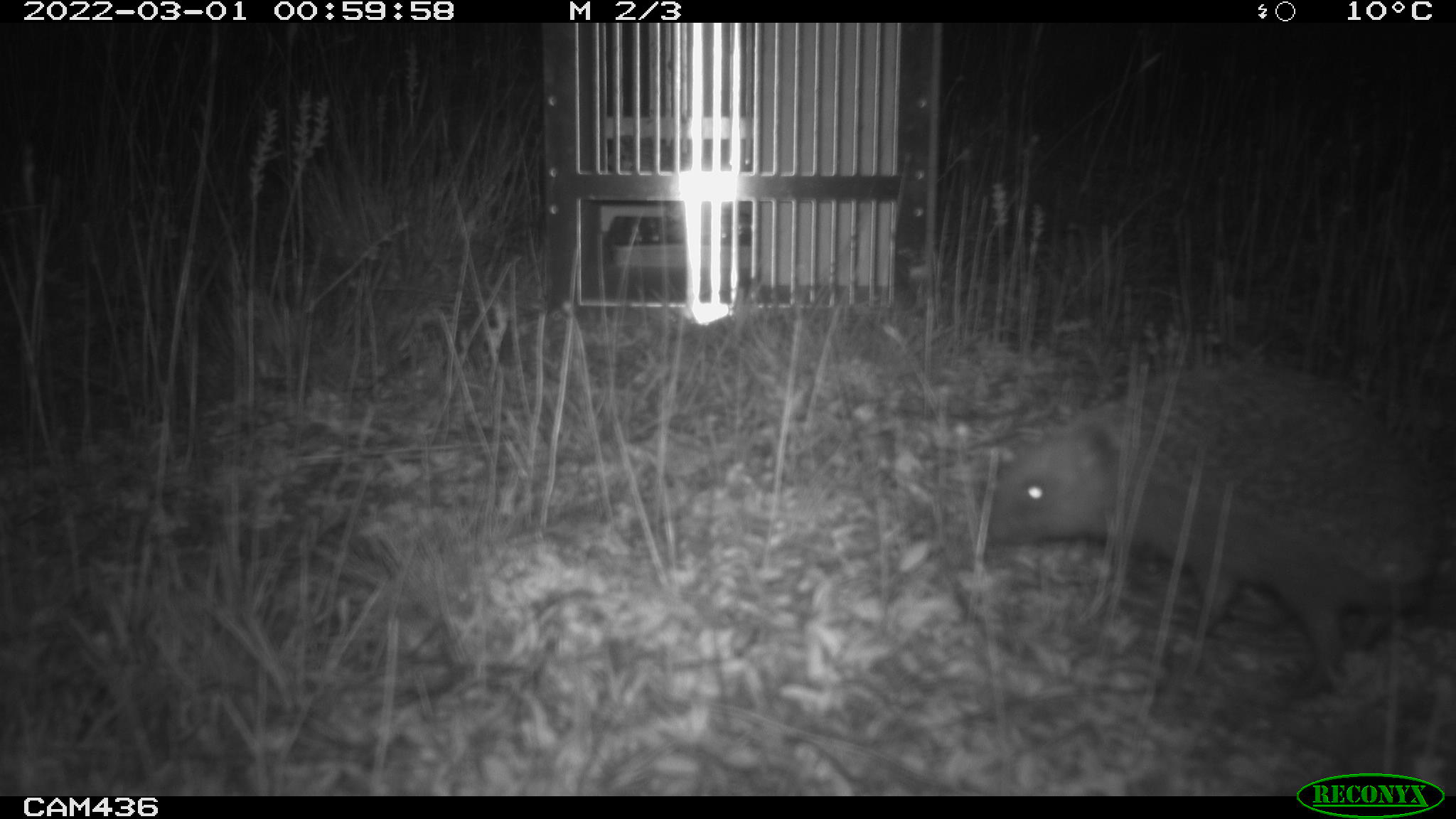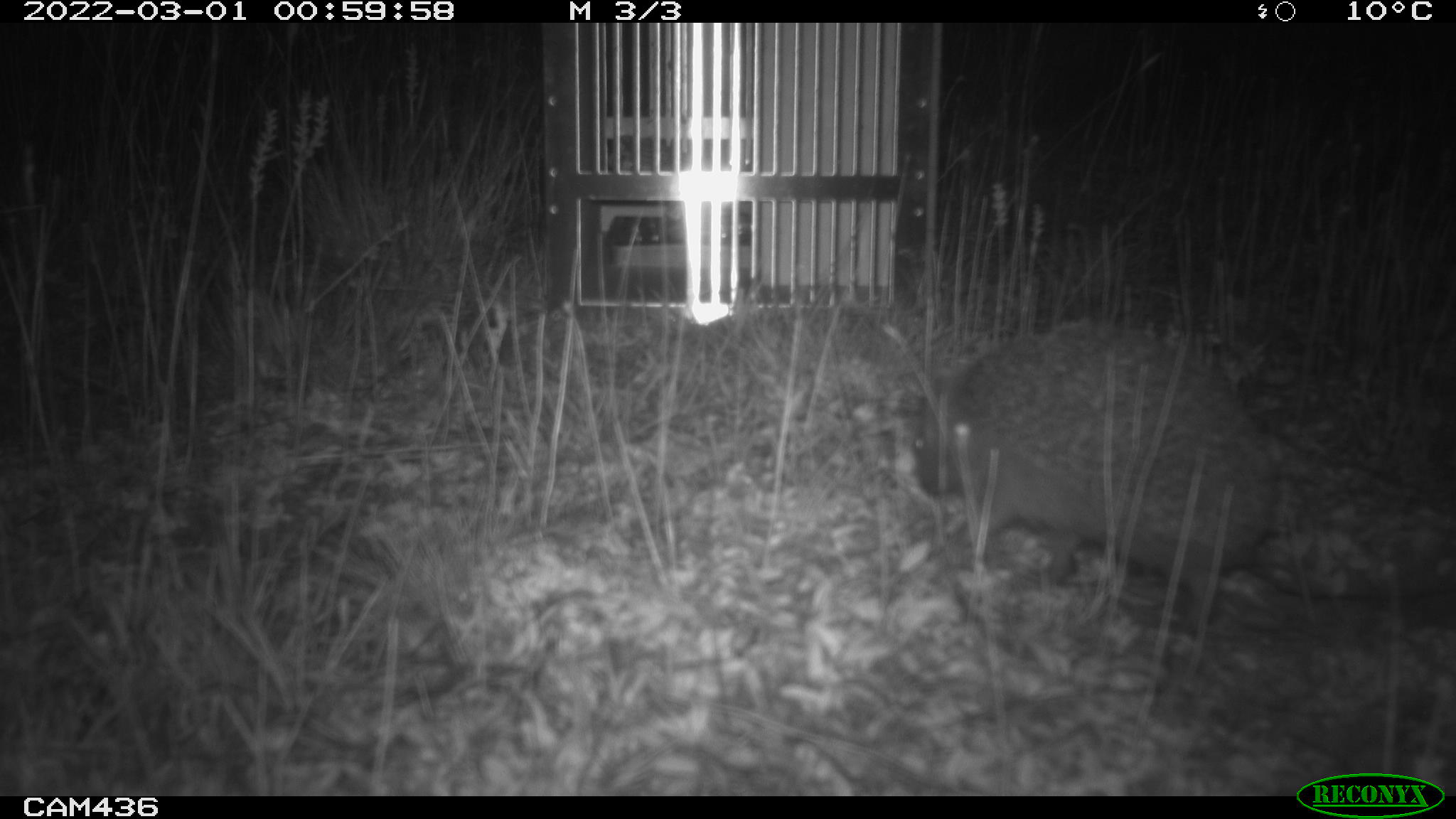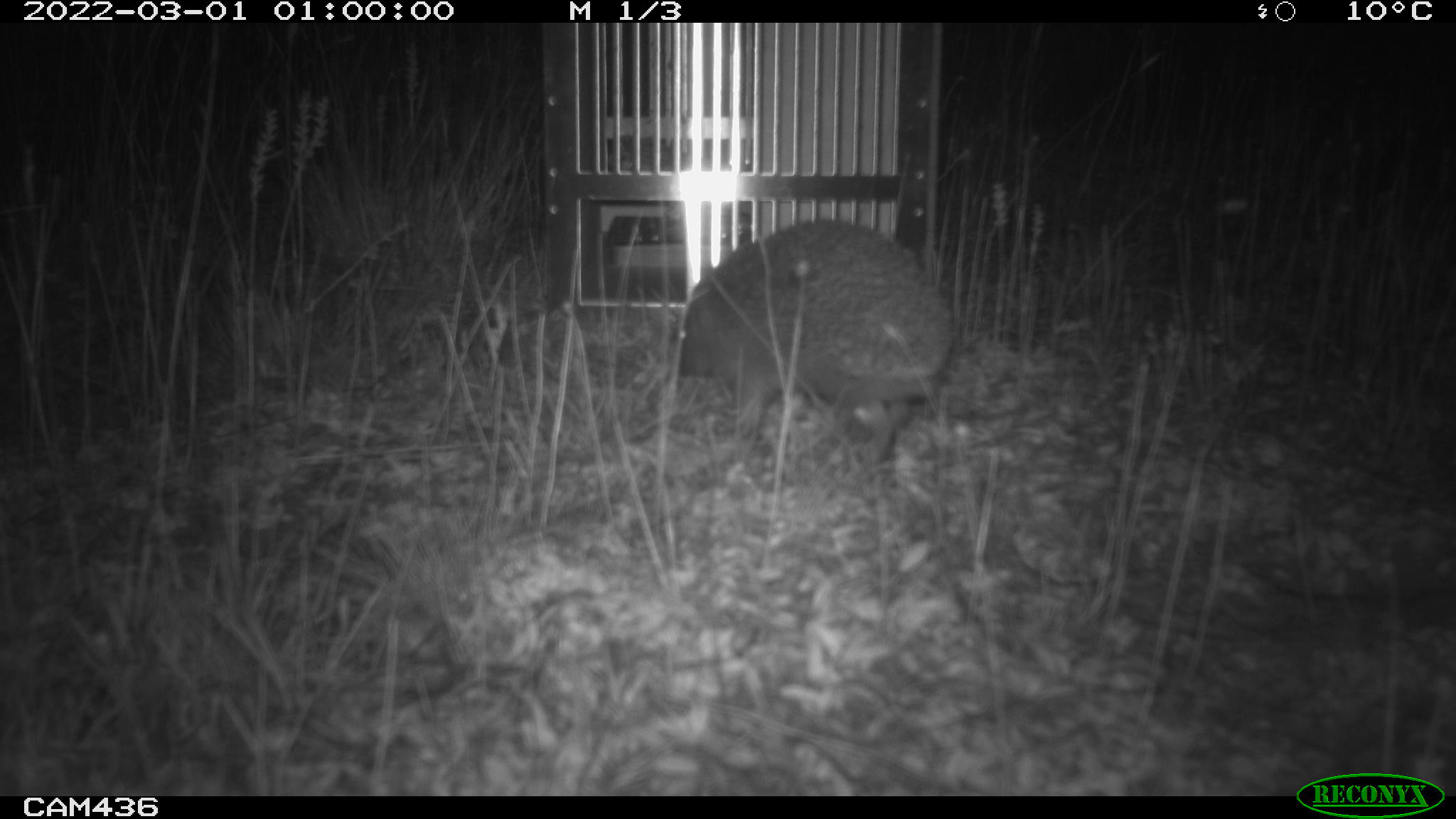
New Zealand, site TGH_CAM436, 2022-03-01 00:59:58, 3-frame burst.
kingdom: Animalia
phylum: Chordata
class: Mammalia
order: Eulipotyphla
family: Erinaceidae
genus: Erinaceus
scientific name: Erinaceus europaeus europaeus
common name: european hedgehog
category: hedgehog